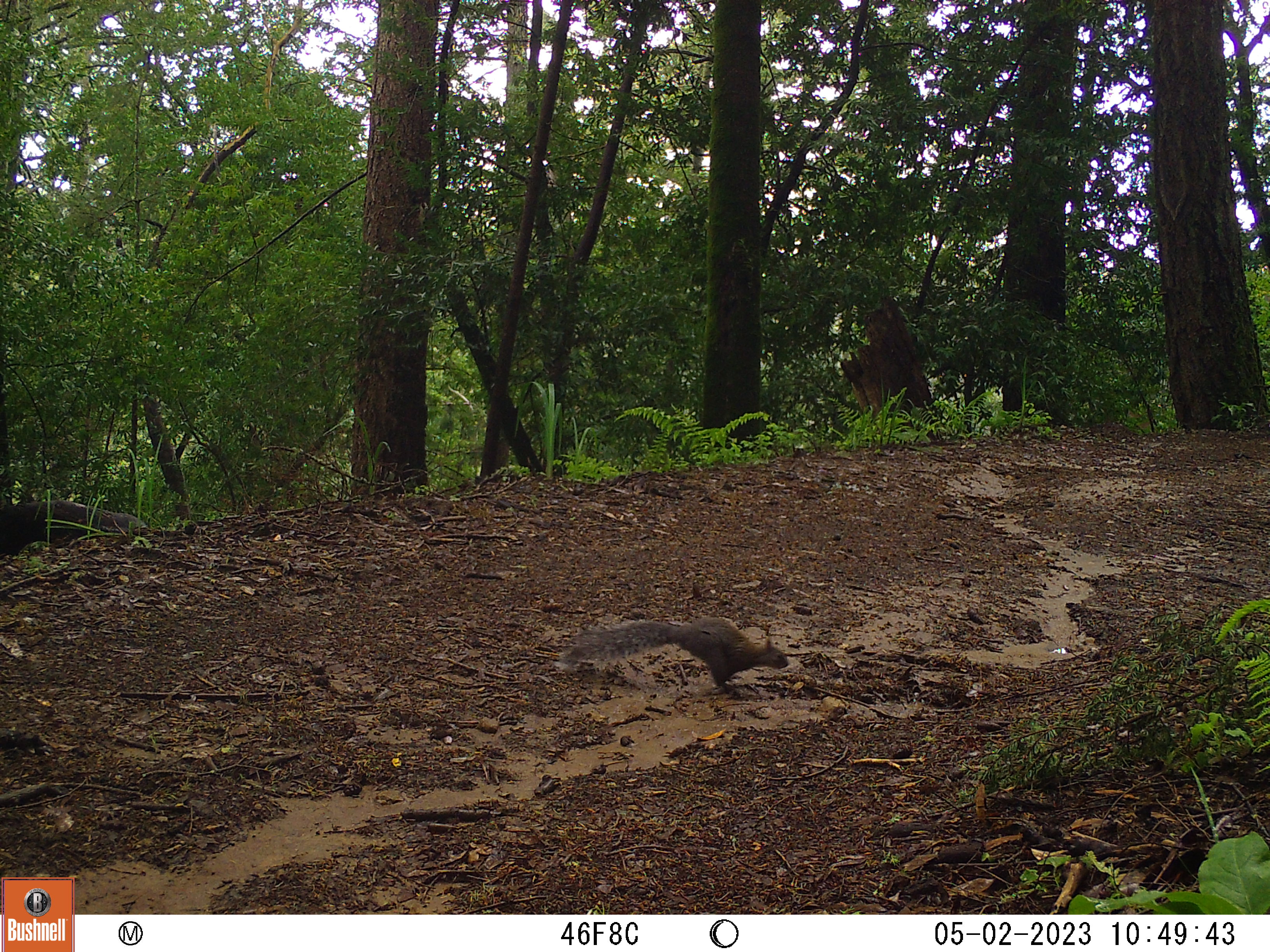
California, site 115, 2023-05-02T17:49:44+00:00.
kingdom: Animalia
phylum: Chordata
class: Mammalia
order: Rodentia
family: Sciuridae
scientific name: Sciuridae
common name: squirrel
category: unknown squirrel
Unknown squirrel (squirrel) (Sciuridae).